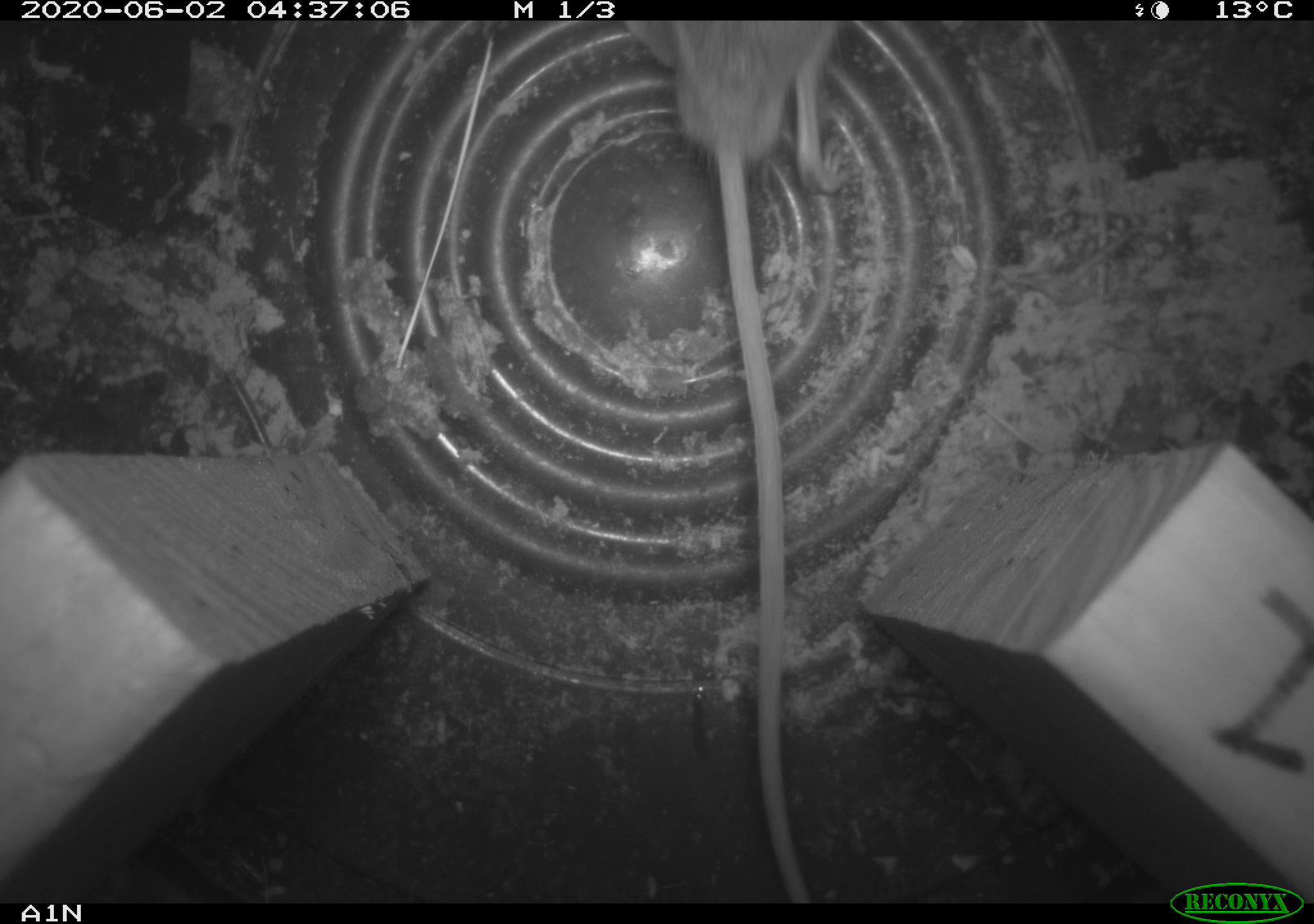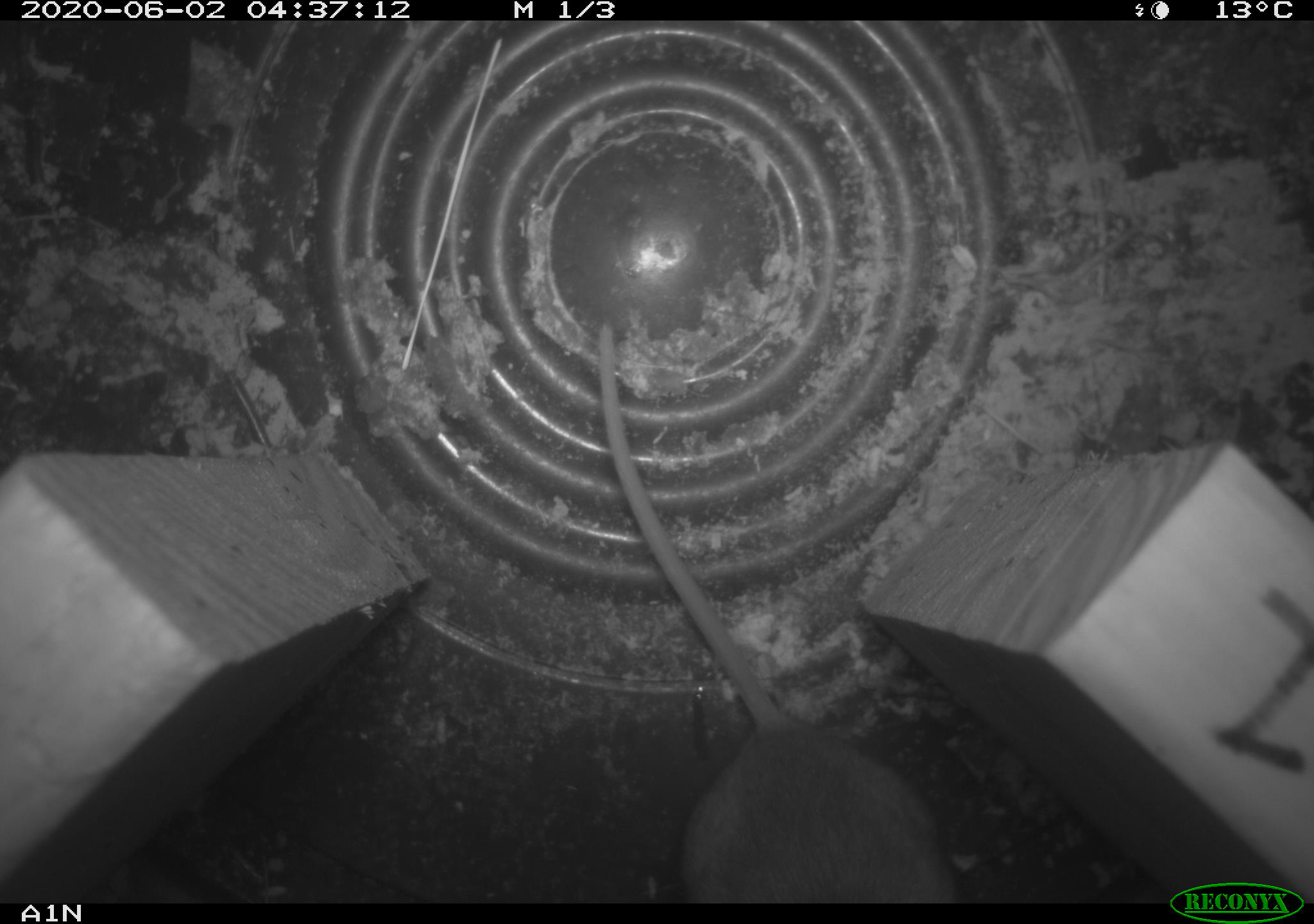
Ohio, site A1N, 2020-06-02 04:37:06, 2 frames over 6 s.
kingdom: Animalia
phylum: Chordata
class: Mammalia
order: Rodentia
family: Cricetidae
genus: Peromyscus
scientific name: Peromyscus leucopus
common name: white-footed mouse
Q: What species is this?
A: White-footed mouse (Peromyscus leucopus).